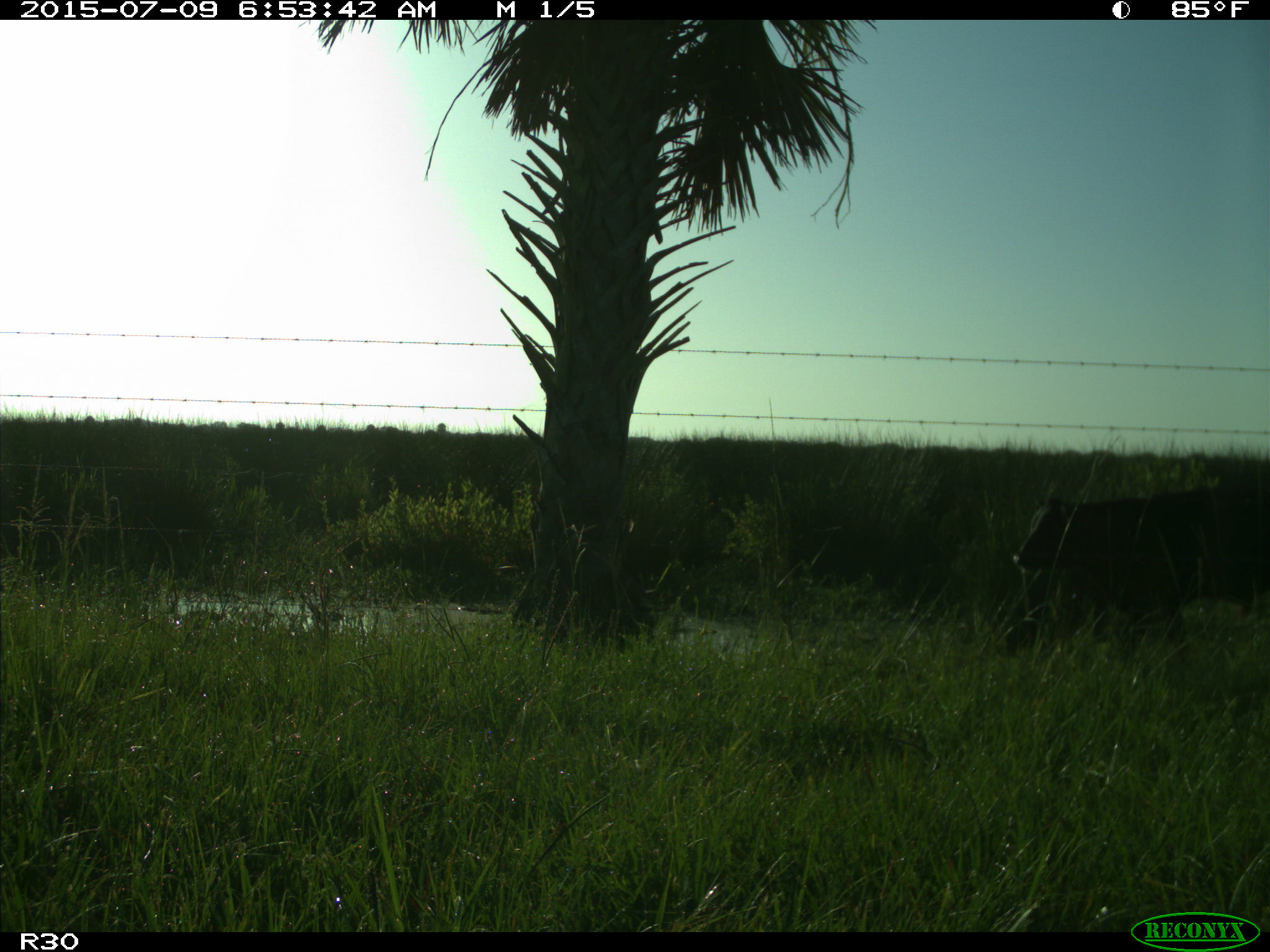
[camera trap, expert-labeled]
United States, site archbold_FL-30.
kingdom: Animalia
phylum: Chordata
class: Mammalia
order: Artiodactyla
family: Bovidae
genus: Bos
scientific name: Bos taurus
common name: domestic cow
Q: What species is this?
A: Bos taurus (domestic cow).